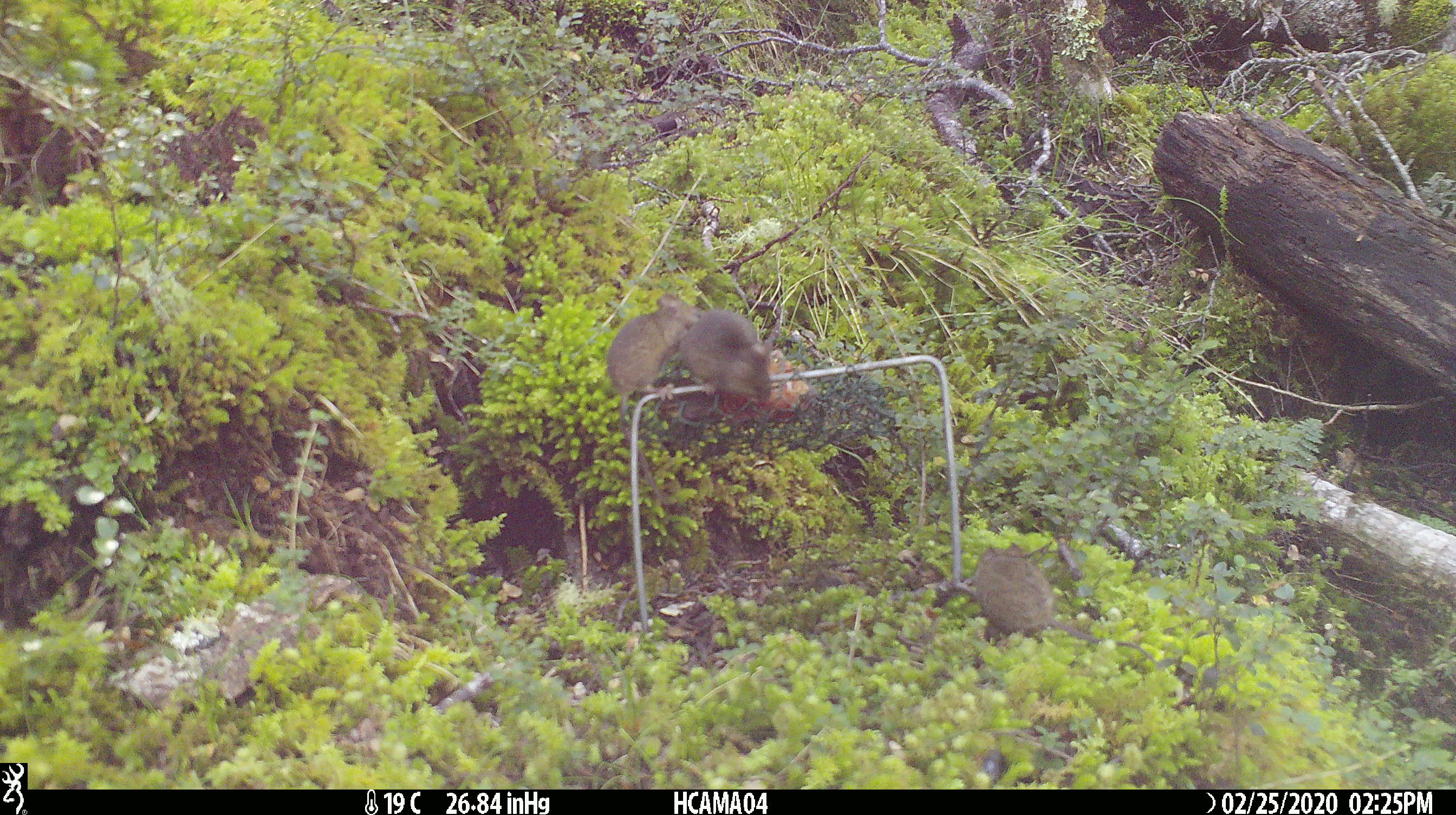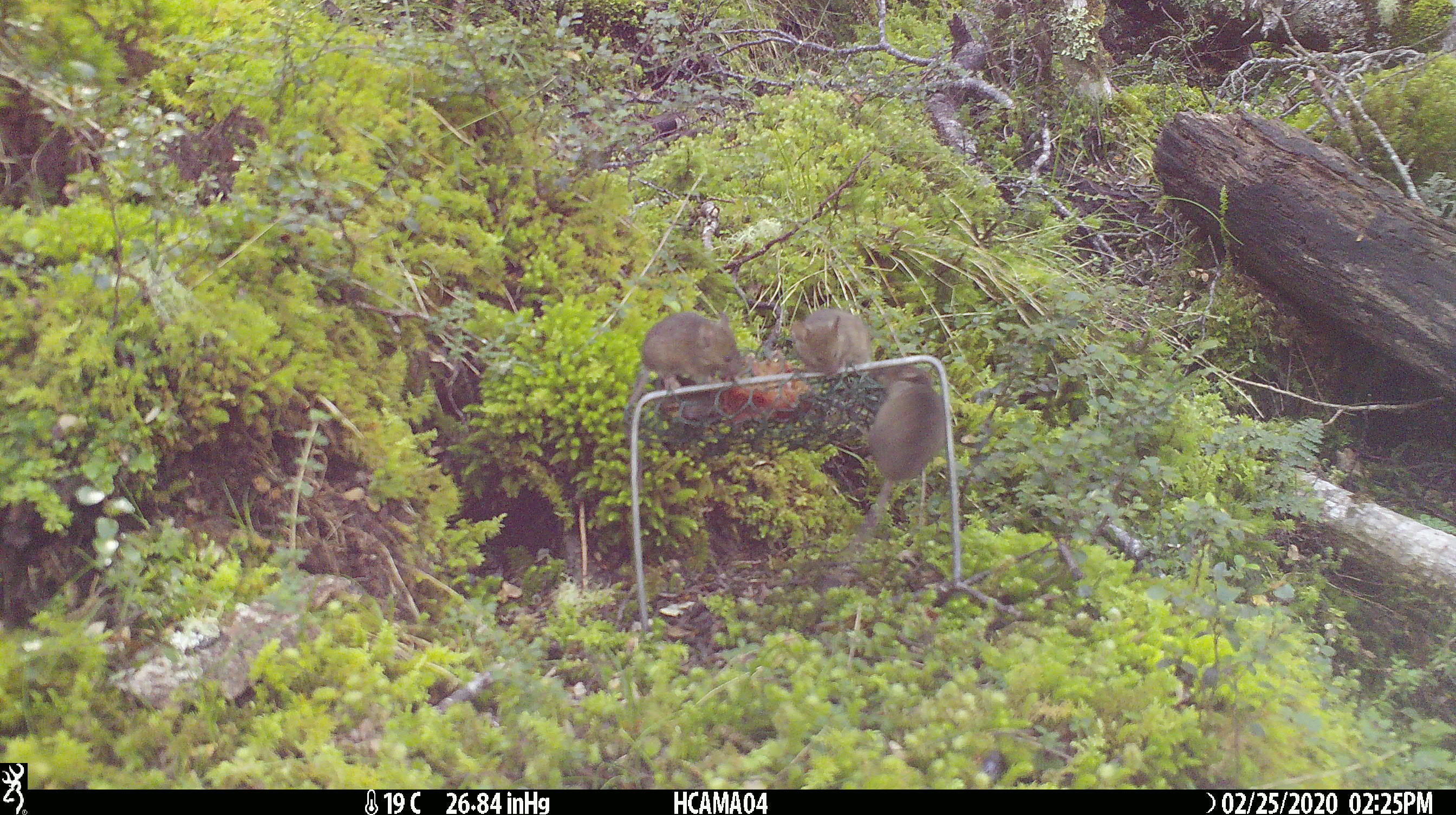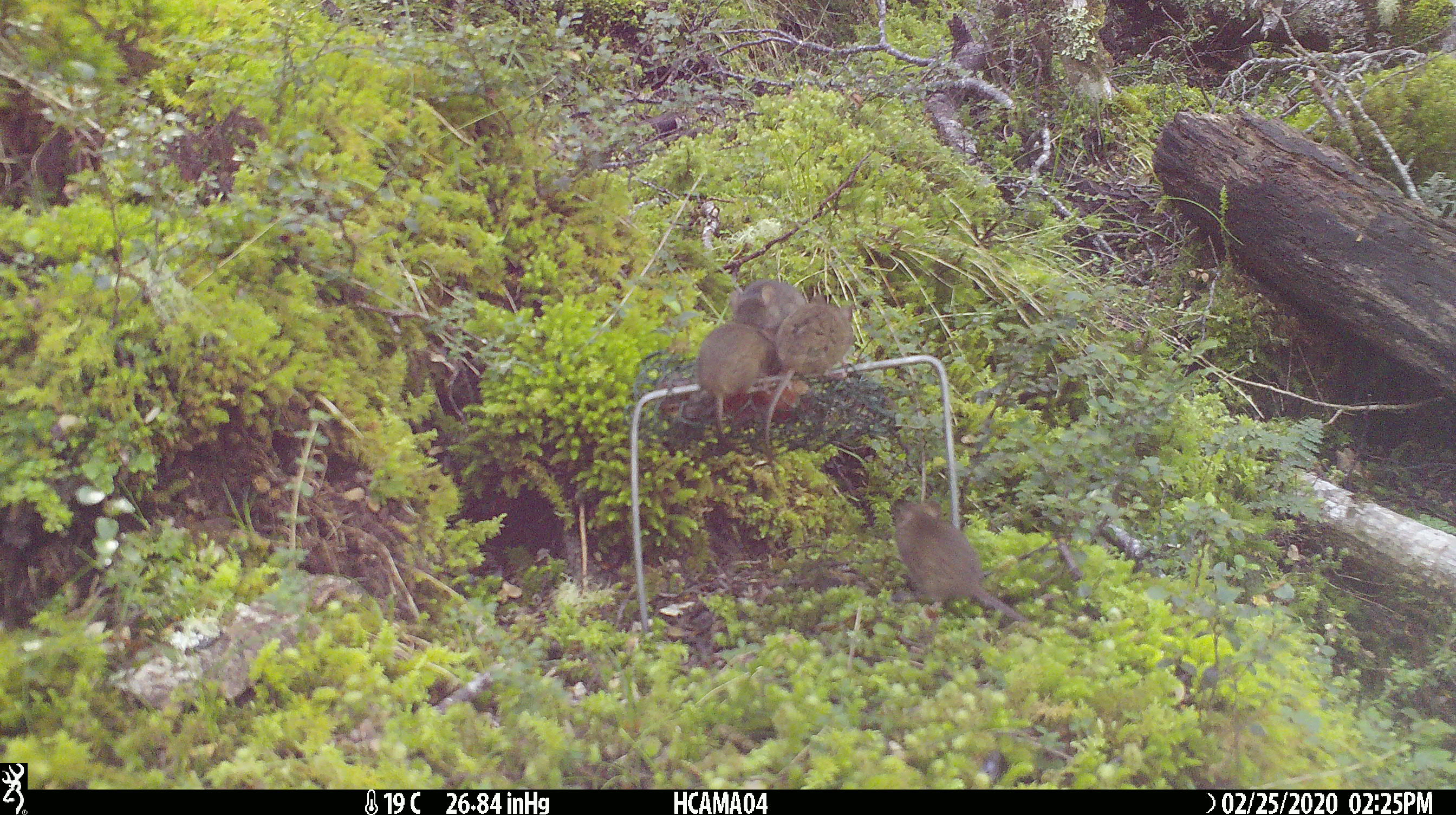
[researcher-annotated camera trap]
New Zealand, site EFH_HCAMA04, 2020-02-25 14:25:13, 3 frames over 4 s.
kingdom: Animalia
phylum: Chordata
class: Mammalia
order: Rodentia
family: Muridae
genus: Mus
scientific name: Mus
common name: mouse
Mouse (Mus).